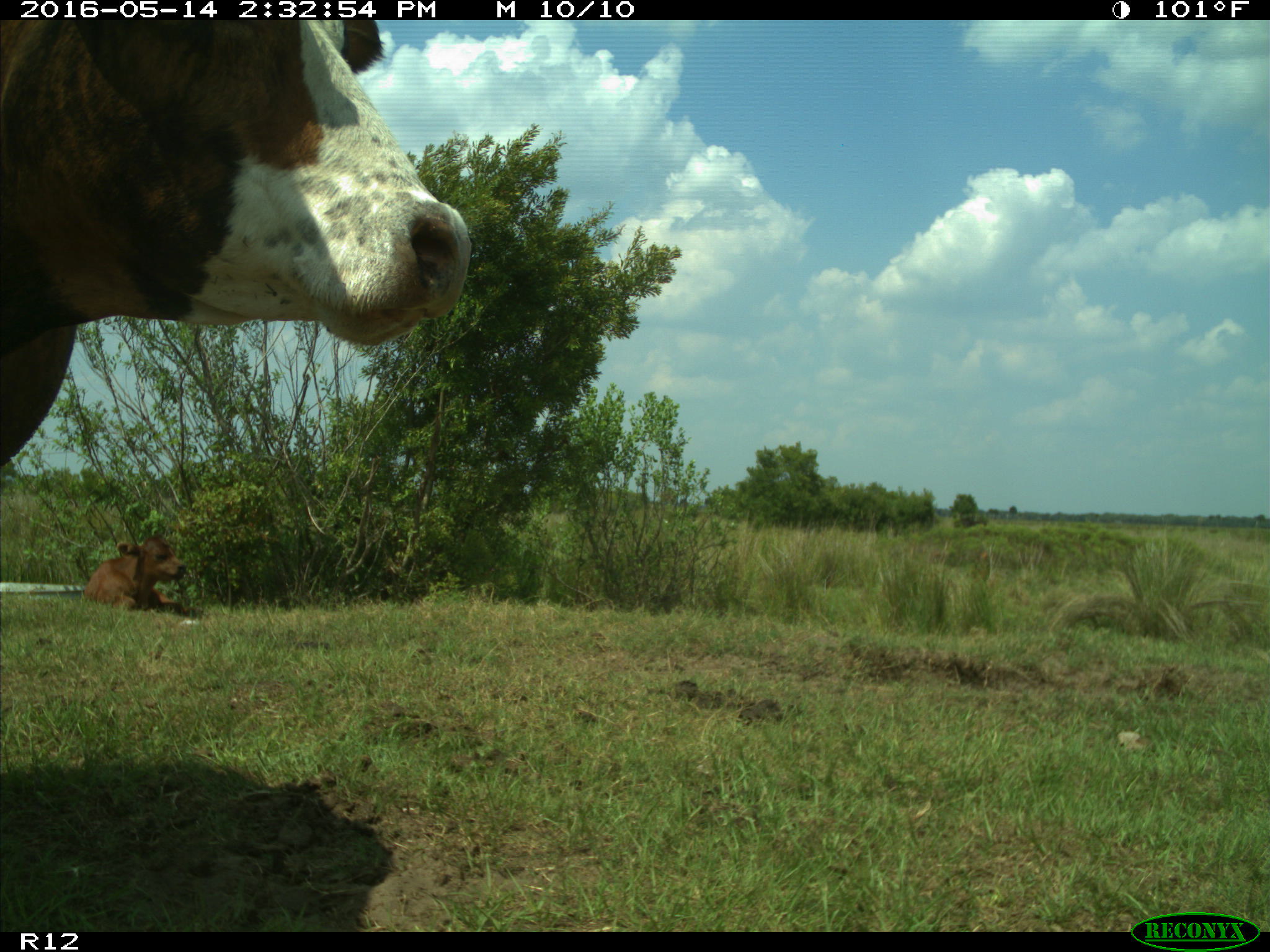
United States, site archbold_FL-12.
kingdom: Animalia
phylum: Chordata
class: Mammalia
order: Artiodactyla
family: Bovidae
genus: Bos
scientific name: Bos taurus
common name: domestic cow